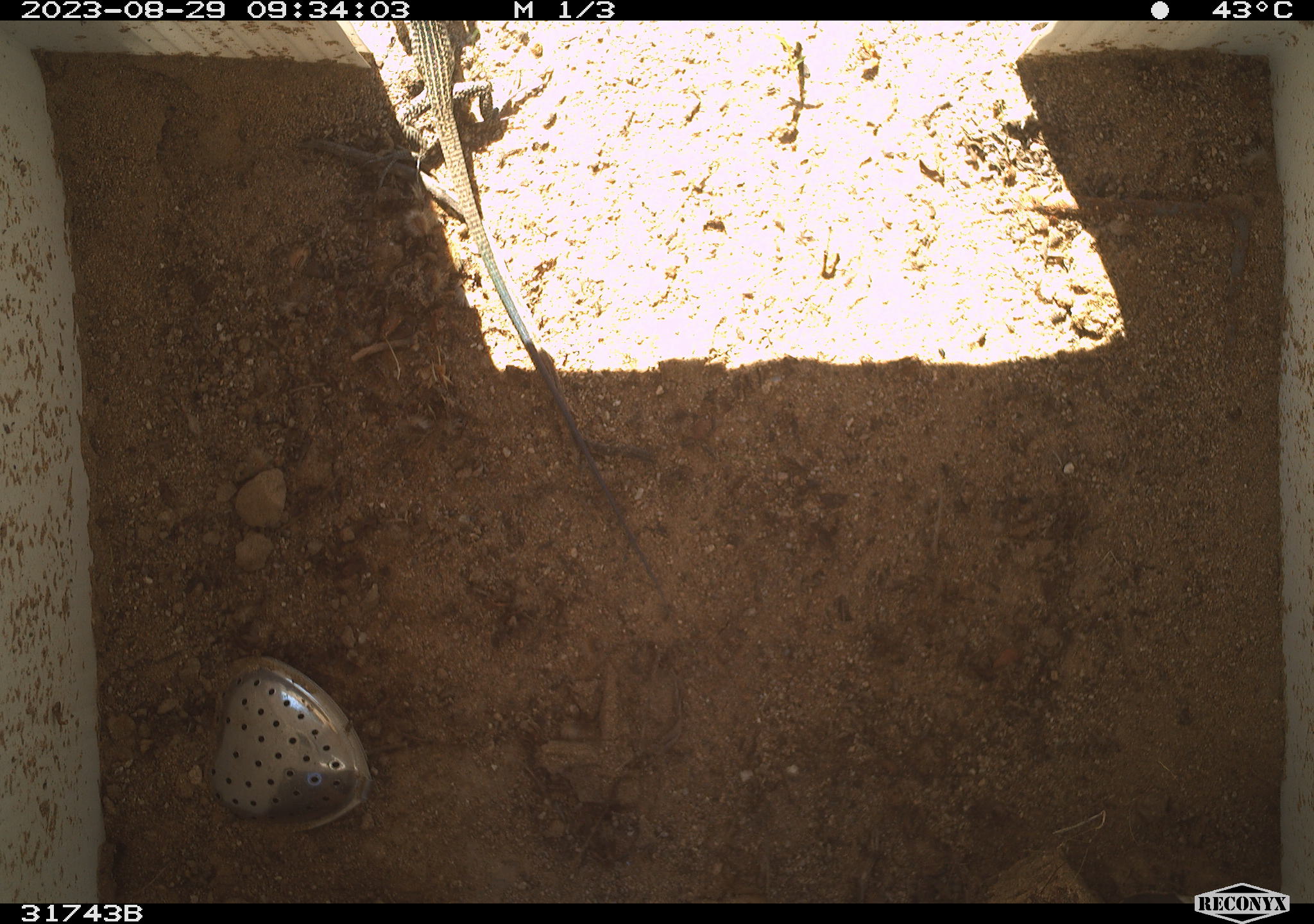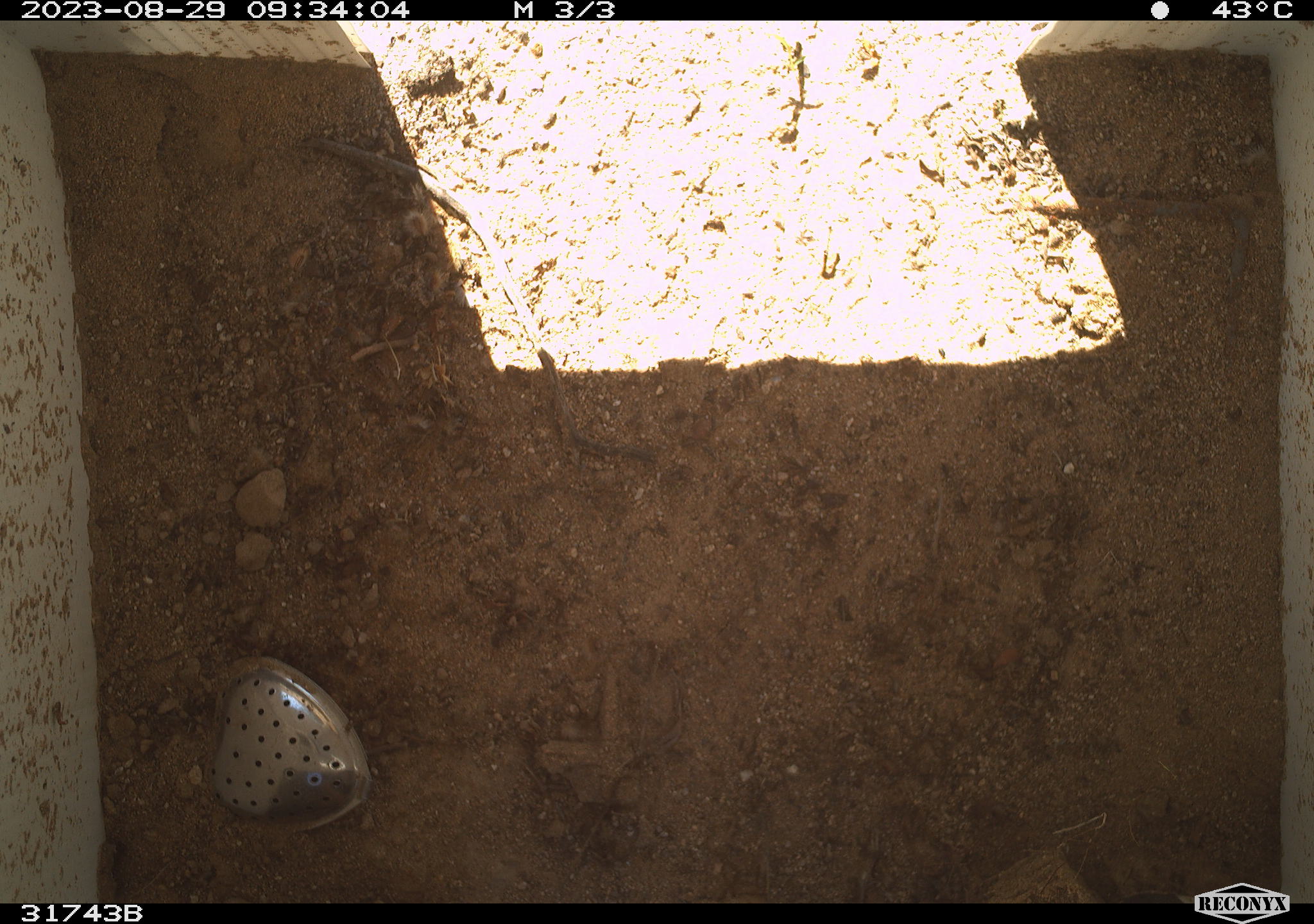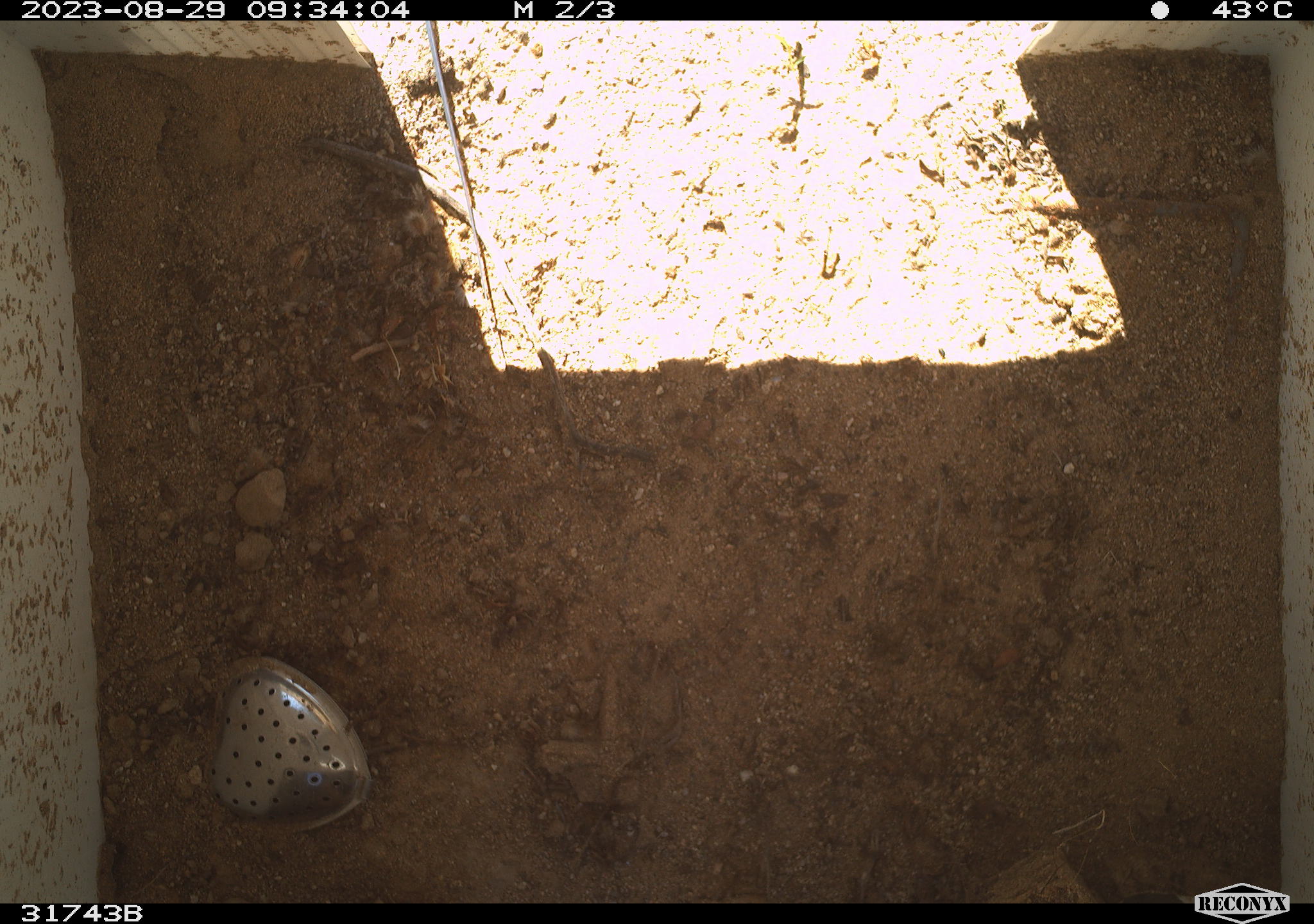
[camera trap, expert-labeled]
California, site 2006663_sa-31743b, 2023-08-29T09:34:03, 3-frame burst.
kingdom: Animalia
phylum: Chordata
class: Reptilia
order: Squamata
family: Teiidae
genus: Aspidoscelis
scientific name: Aspidoscelis tigris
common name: western whiptail